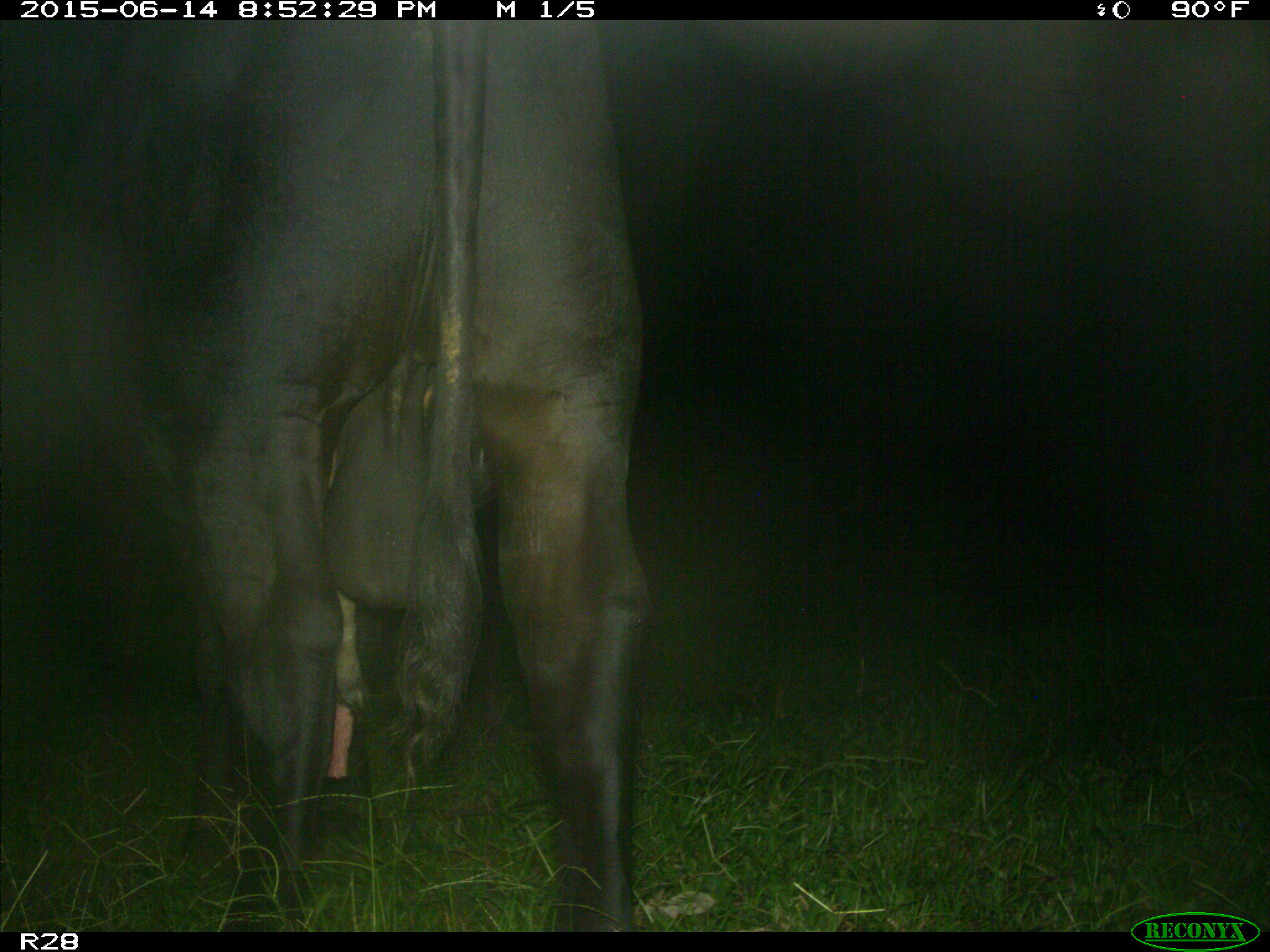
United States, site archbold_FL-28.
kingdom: Animalia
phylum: Chordata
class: Mammalia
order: Artiodactyla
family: Bovidae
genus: Bos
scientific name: Bos taurus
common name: domestic cow